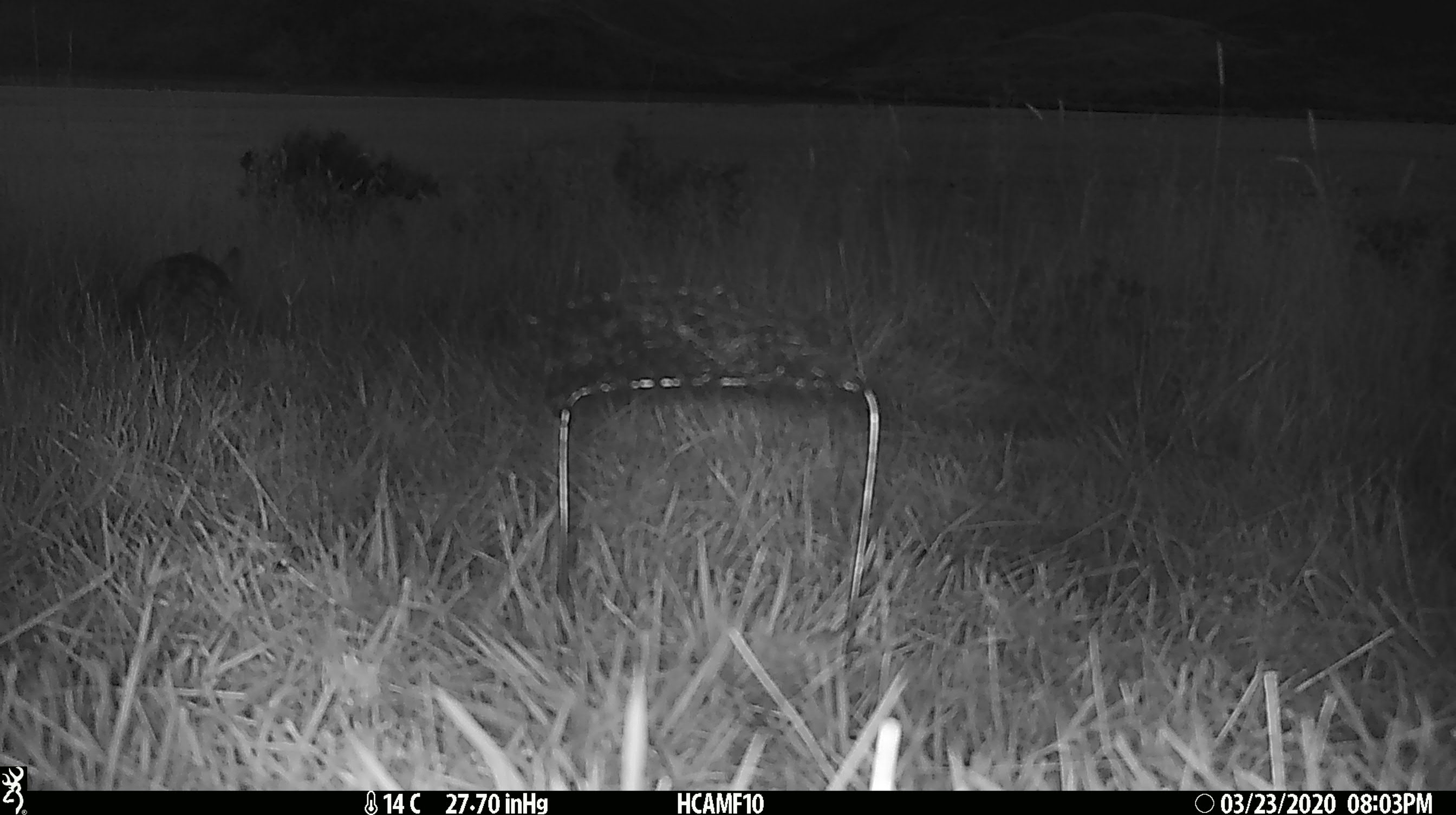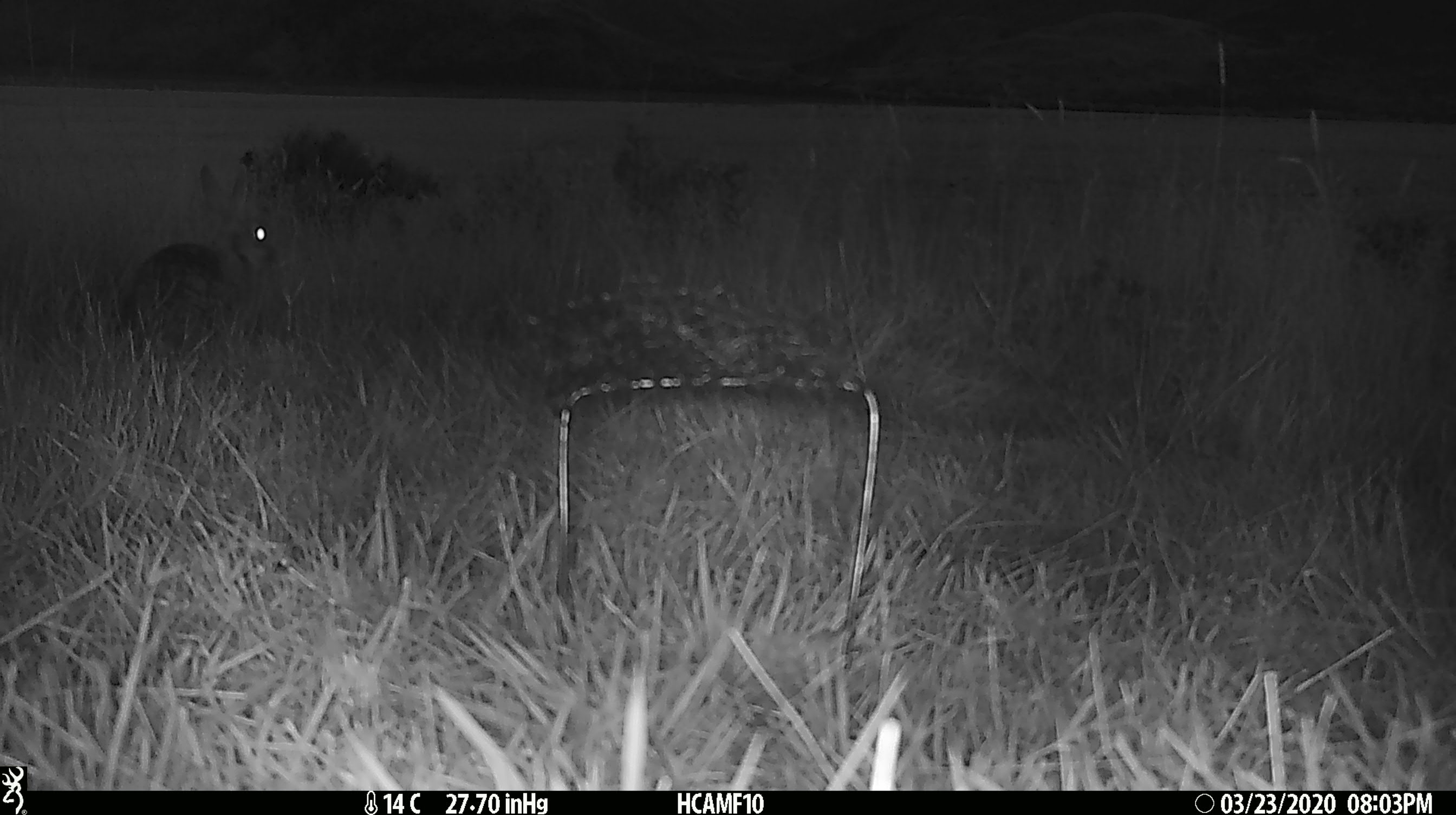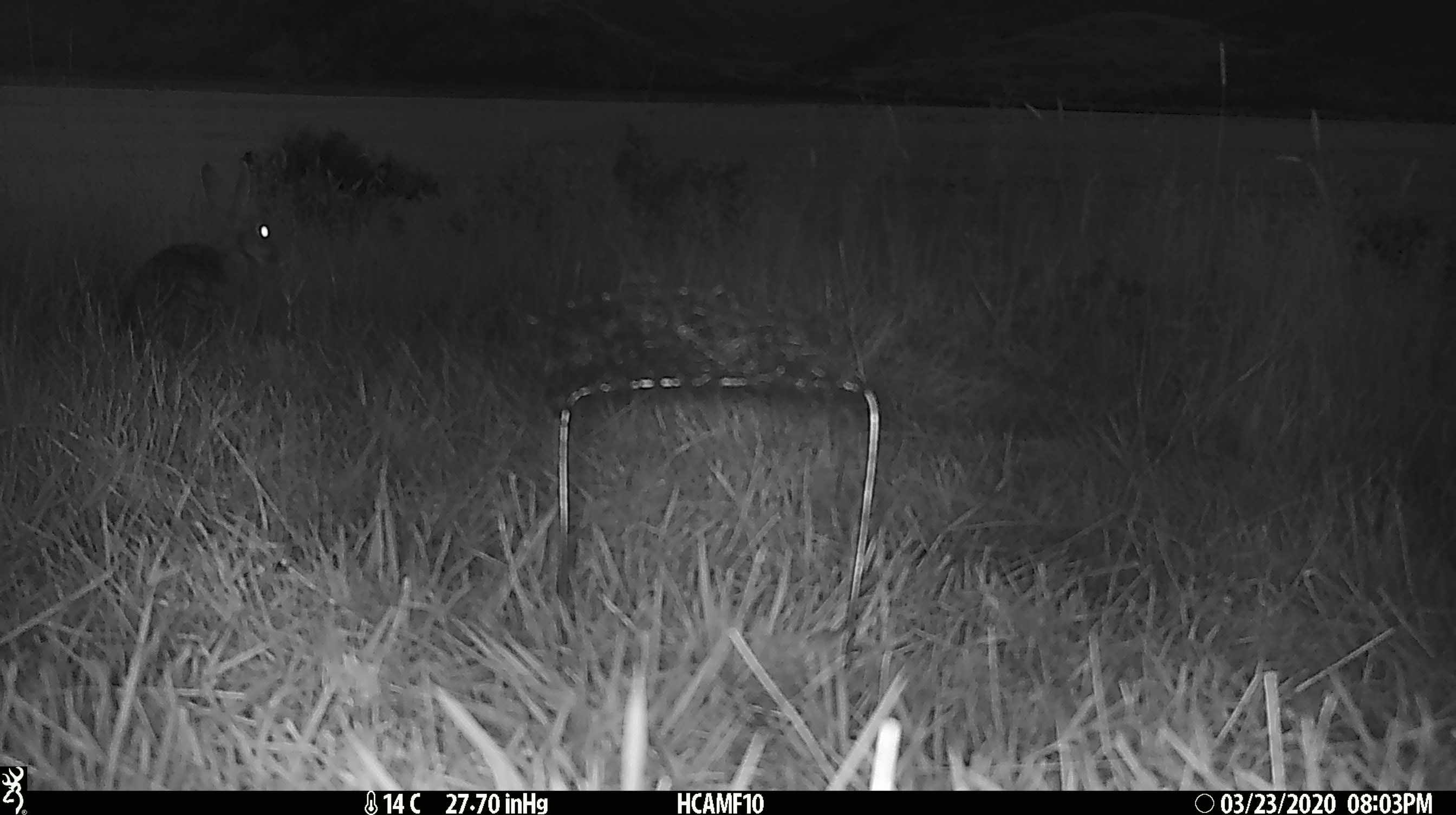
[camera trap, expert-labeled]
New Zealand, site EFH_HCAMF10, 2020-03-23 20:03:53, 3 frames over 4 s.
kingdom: Animalia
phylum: Chordata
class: Mammalia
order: Lagomorpha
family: Leporidae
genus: Lepus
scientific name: Lepus europaeus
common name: brown hare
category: hare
Hare (brown hare) (Lepus europaeus).